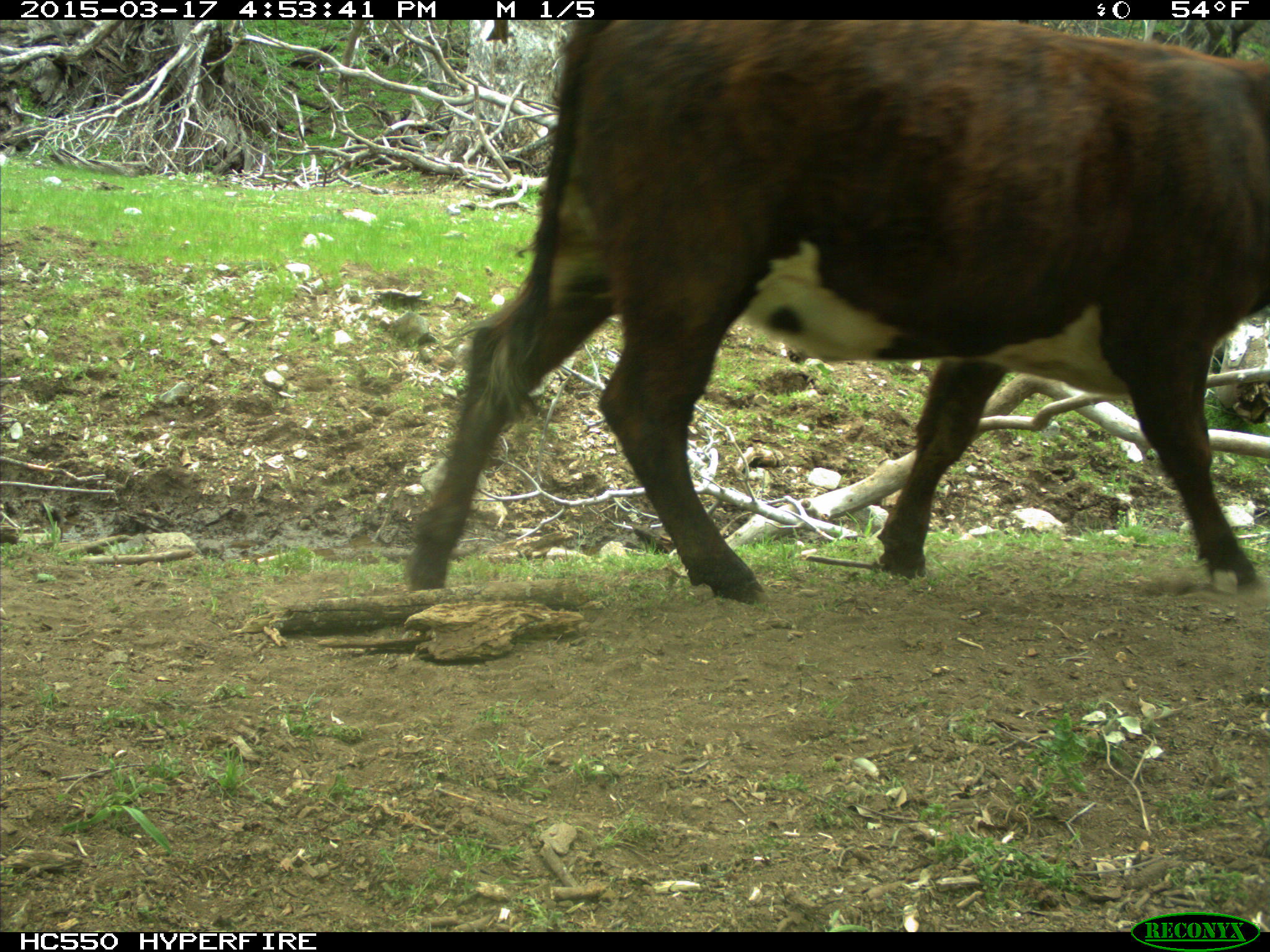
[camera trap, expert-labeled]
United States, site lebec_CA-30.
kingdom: Animalia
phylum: Chordata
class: Mammalia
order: Artiodactyla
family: Bovidae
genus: Bos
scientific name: Bos taurus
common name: domestic cow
Bos taurus (domestic cow).